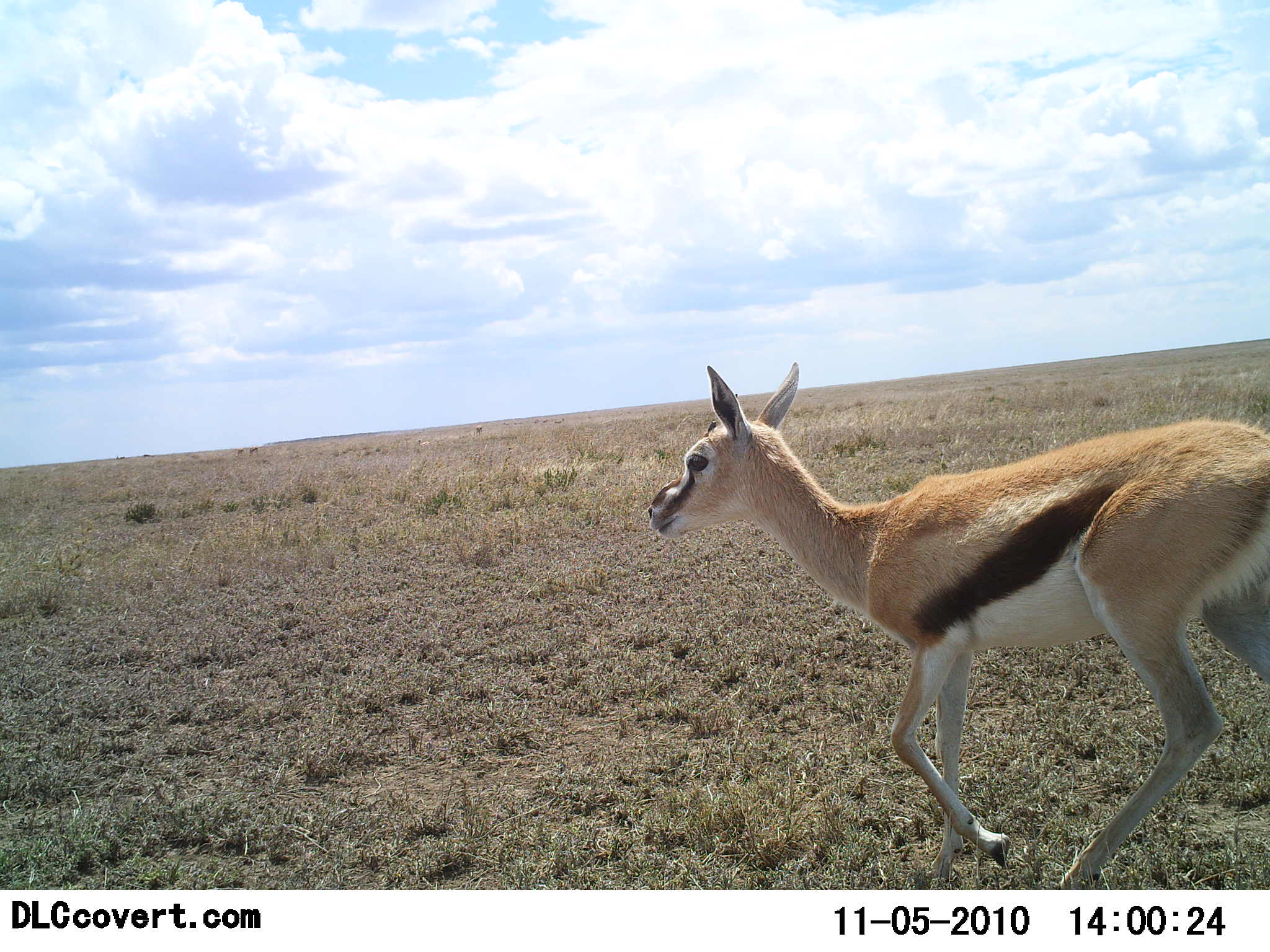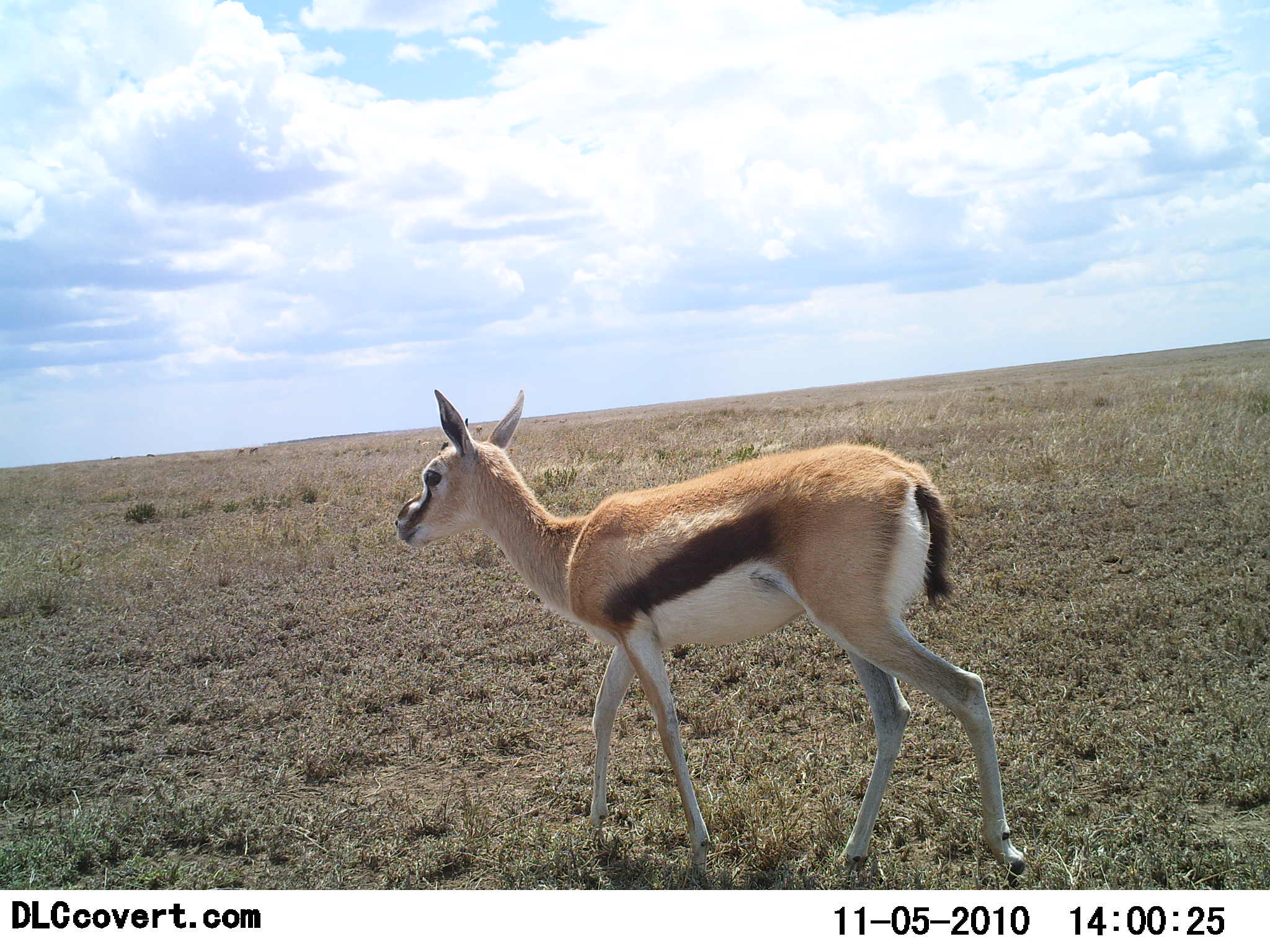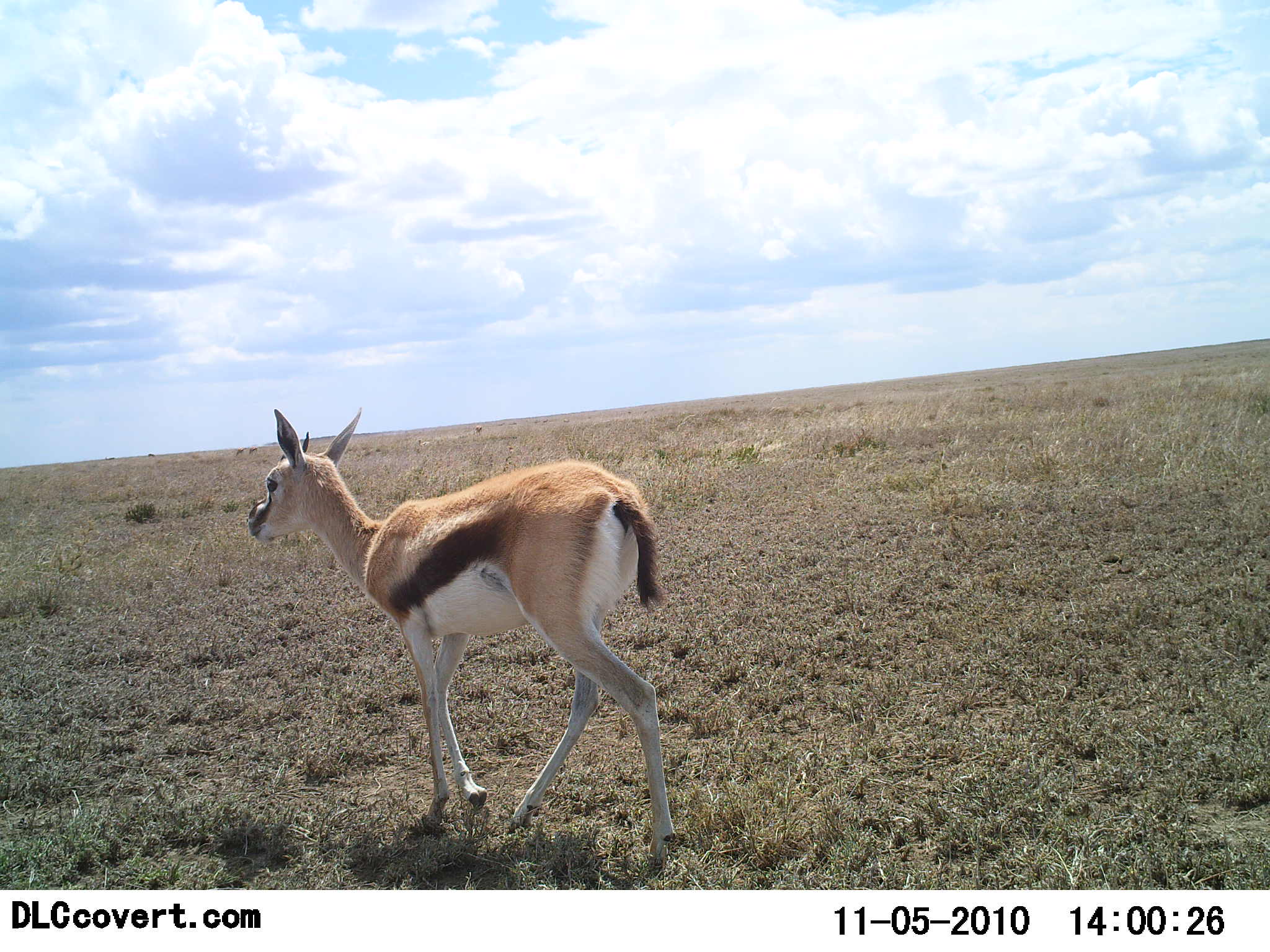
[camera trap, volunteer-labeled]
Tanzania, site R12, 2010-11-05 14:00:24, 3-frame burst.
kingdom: Animalia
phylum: Chordata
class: Mammalia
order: Artiodactyla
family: Bovidae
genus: Eudorcas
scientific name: Eudorcas thomsonii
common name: thomson's gazelle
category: gazellethomsons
Gazellethomsons (thomson's gazelle) (Eudorcas thomsonii), count 1. Behavior (volunteer vote fractions): standing 36%, resting 0%, moving 73%, interacting 0%. Young present (vote fraction): 9%. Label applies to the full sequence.